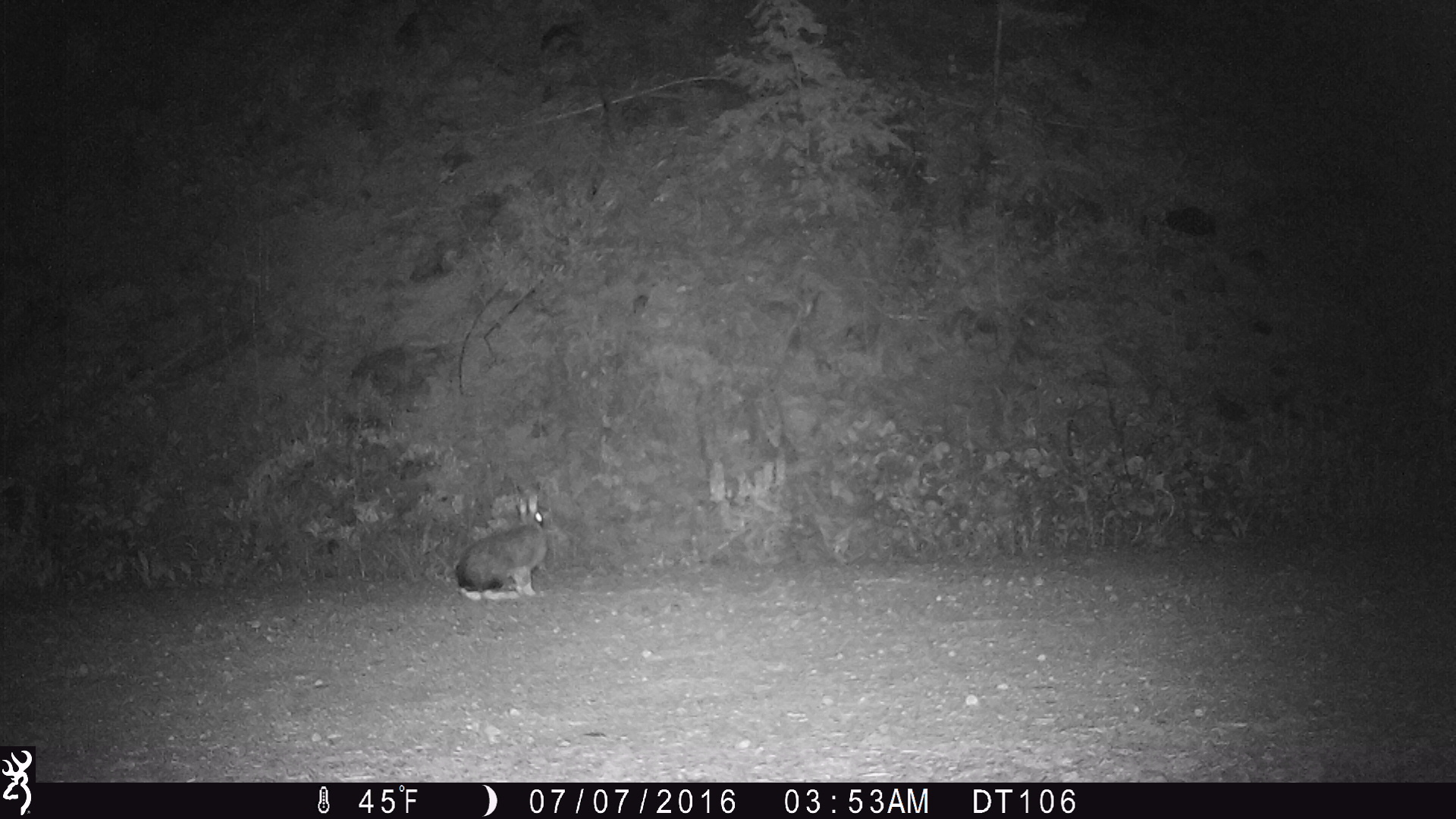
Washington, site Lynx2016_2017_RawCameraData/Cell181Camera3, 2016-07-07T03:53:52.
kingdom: Animalia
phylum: Chordata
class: Mammalia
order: Lagomorpha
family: Leporidae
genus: Lepus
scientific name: Lepus americanus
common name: snowshoe hare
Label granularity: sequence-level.